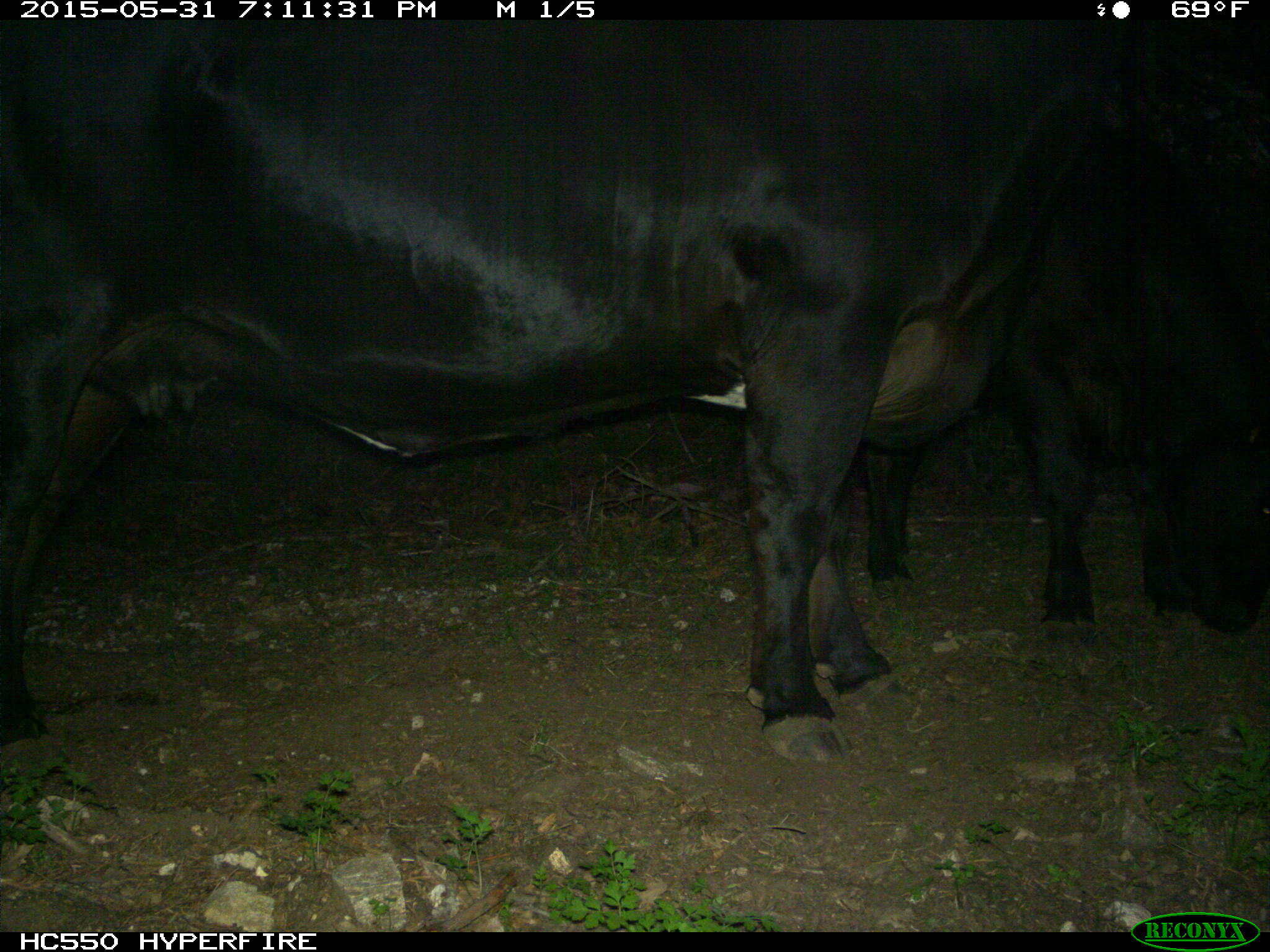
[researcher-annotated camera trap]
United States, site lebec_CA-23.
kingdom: Animalia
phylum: Chordata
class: Mammalia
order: Artiodactyla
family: Bovidae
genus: Bos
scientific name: Bos taurus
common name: domestic cow